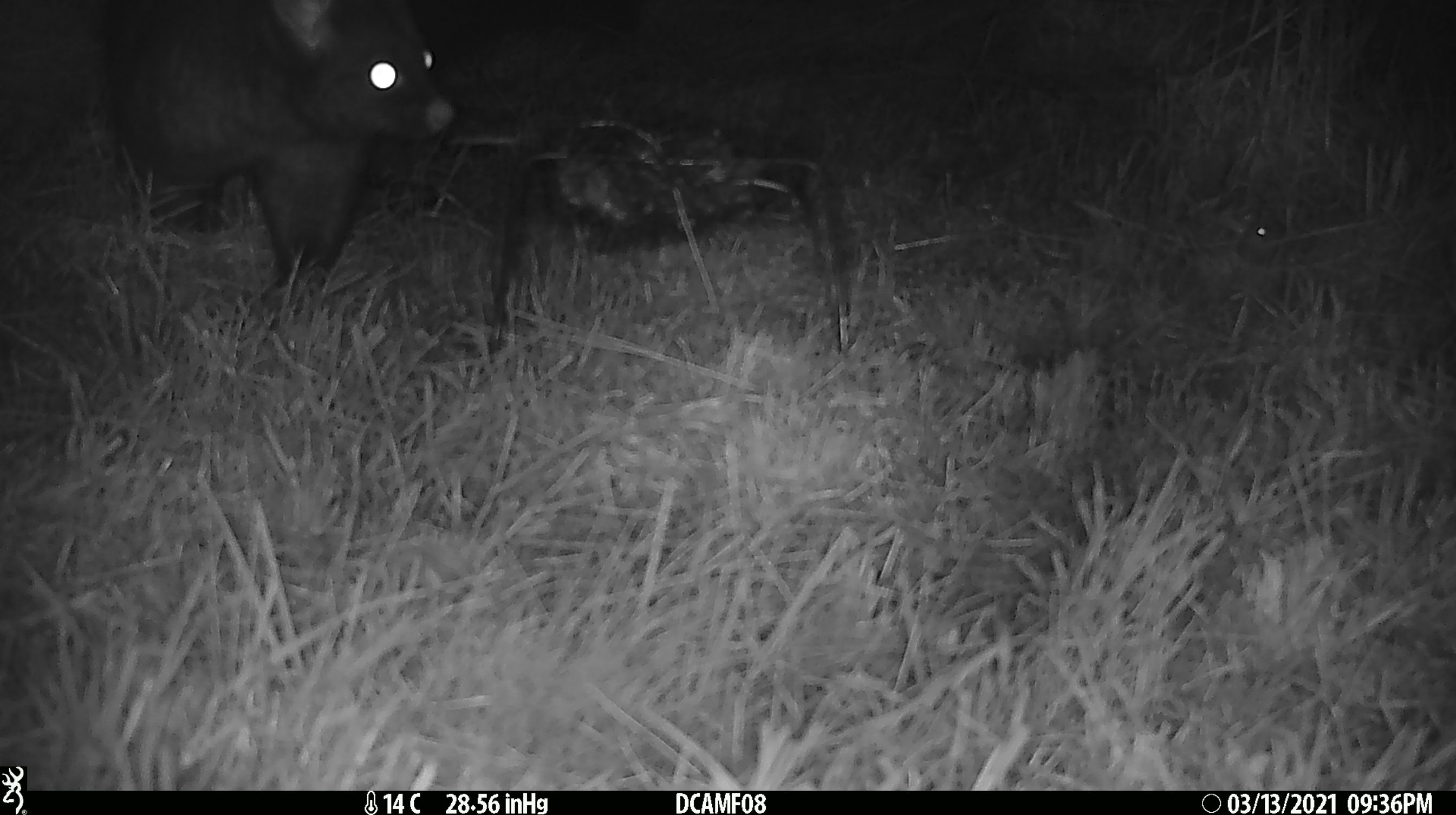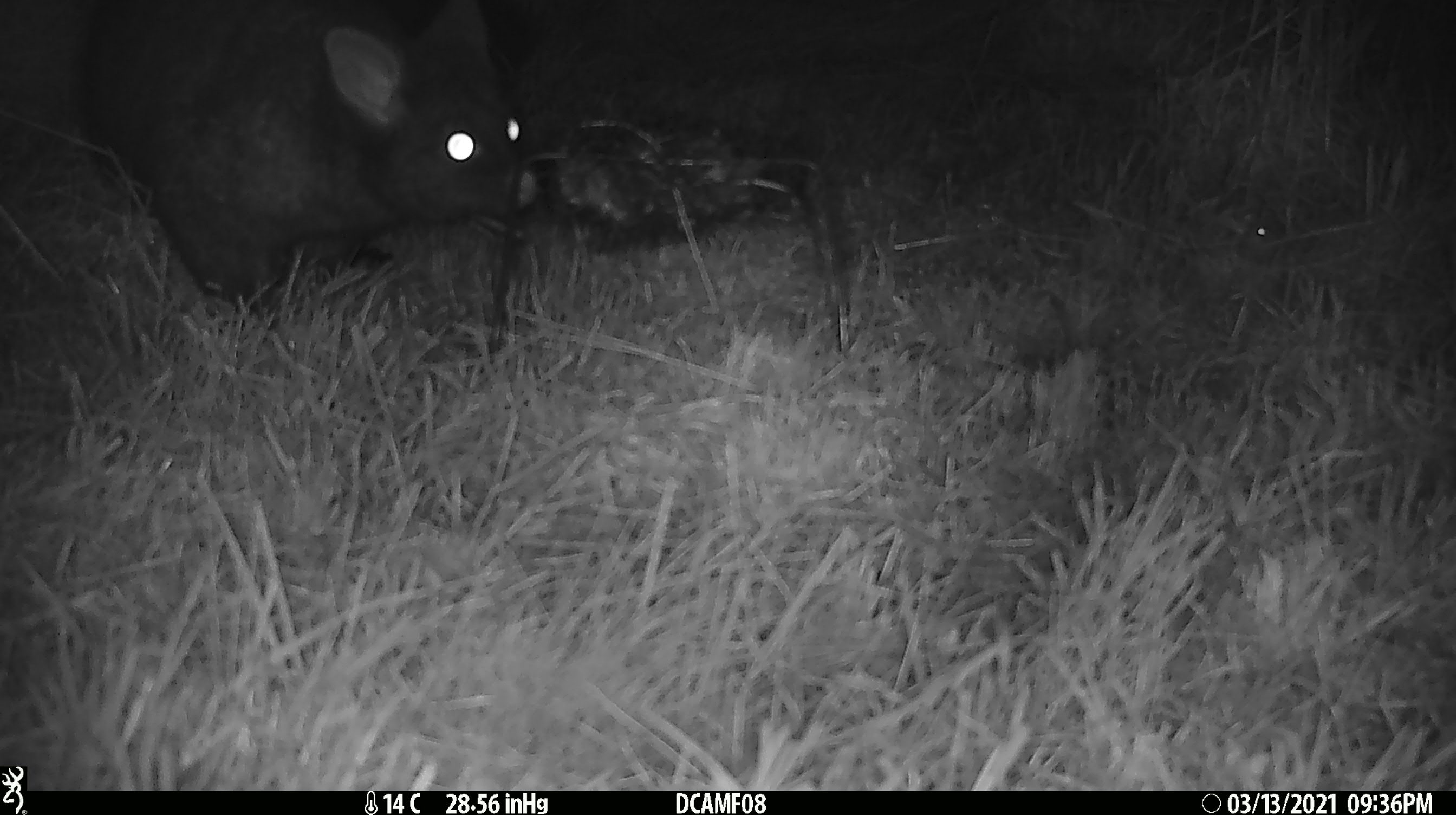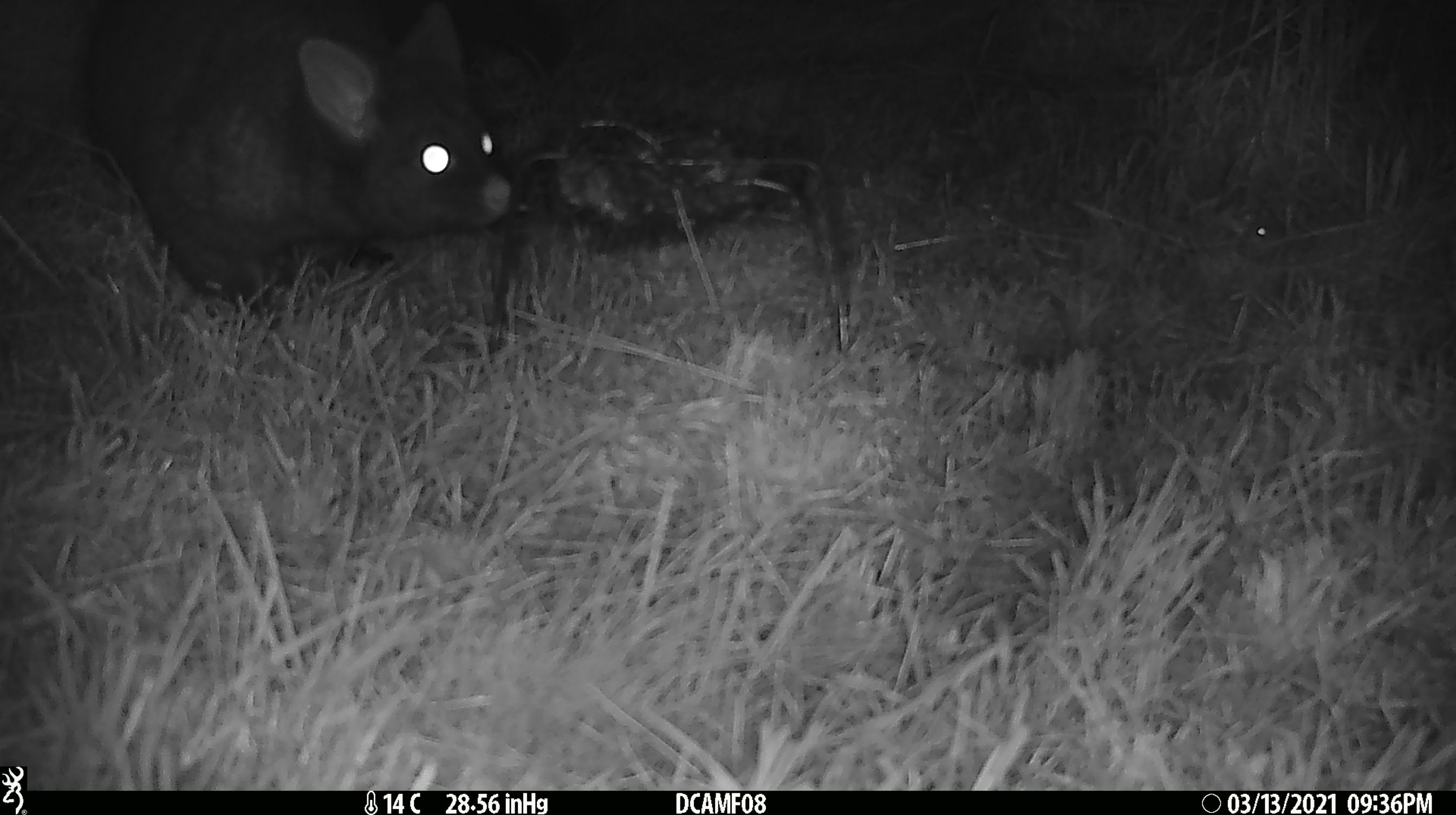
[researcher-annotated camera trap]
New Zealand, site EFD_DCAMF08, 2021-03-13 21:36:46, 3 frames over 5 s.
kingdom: Animalia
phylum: Chordata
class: Mammalia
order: Diprotodontia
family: Phalangeridae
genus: Trichosurus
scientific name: Trichosurus vulpecula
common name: common brushtail possum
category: possum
Possum (common brushtail possum) (Trichosurus vulpecula).